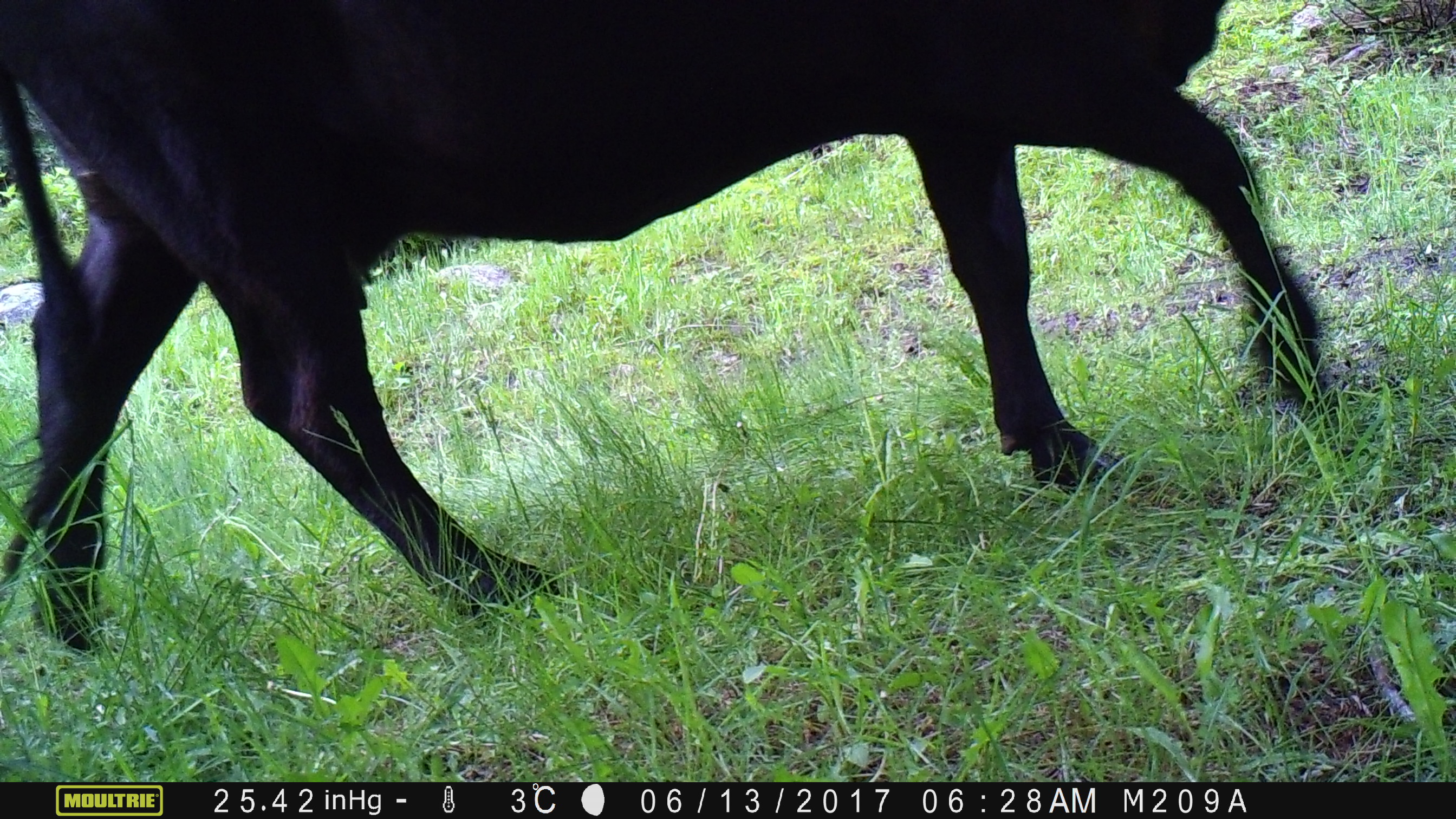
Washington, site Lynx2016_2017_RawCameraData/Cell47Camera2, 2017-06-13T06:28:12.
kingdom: Animalia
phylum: Chordata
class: Mammalia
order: Artiodactyla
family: Bovidae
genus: Bos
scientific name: Bos taurus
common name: domestic cattle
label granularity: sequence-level